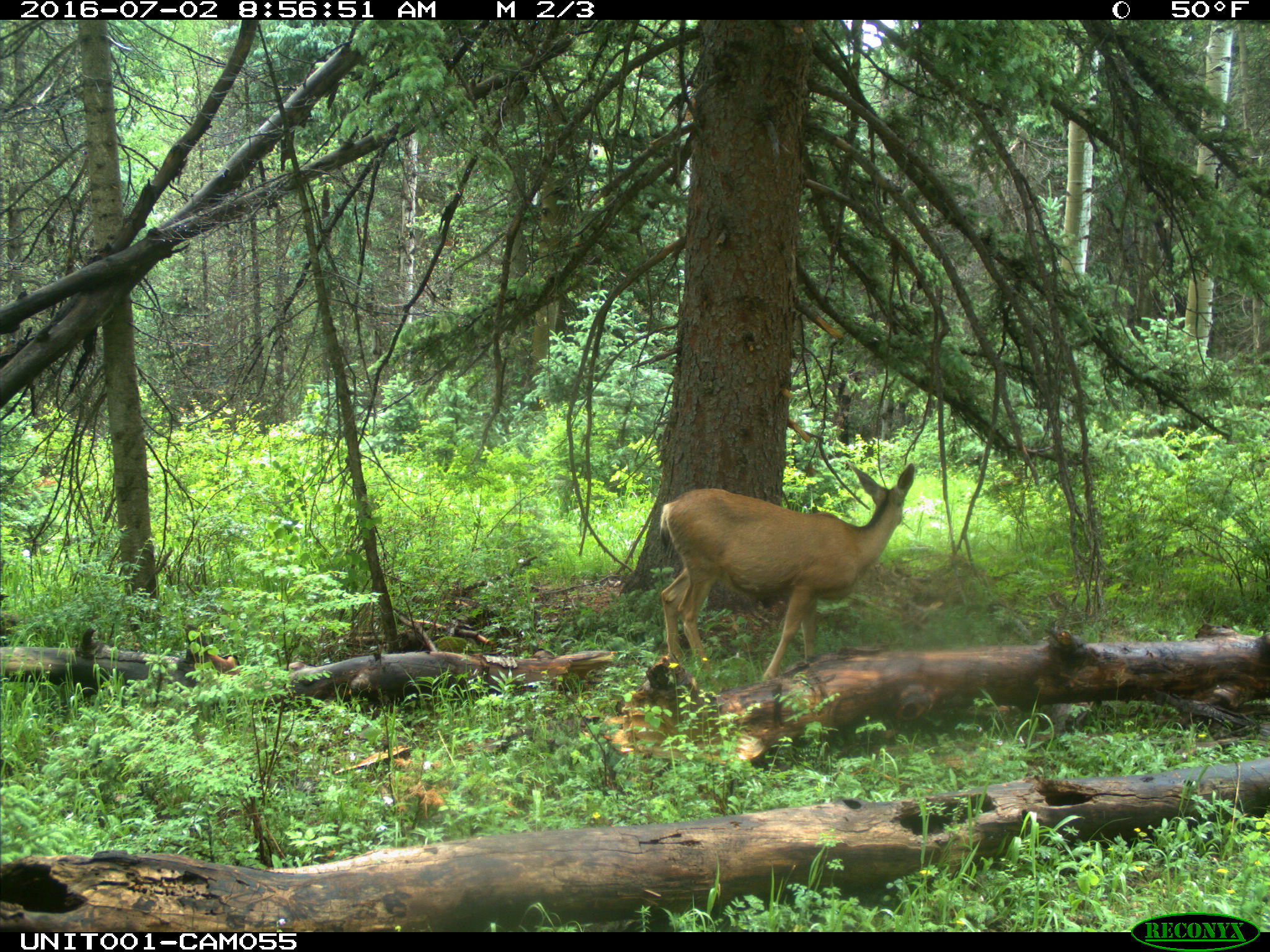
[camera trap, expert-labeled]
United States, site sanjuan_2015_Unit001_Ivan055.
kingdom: Animalia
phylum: Chordata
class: Mammalia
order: Artiodactyla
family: Cervidae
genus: Odocoileus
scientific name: Odocoileus hemionus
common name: mule deer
Odocoileus hemionus (mule deer).